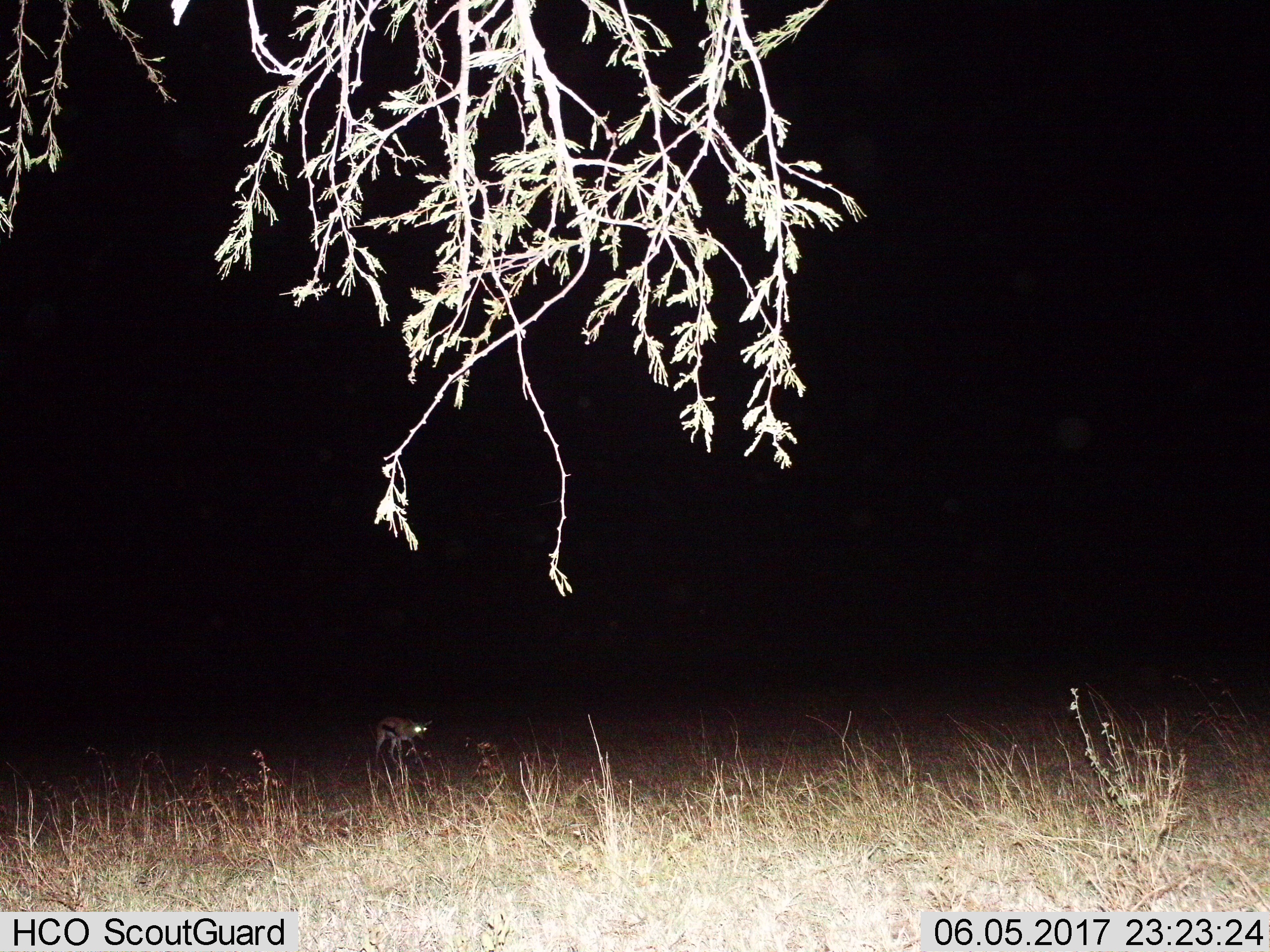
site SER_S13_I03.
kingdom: Animalia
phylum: Chordata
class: Mammalia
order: Artiodactyla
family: Bovidae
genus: Eudorcas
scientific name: Eudorcas thomsonii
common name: thomson's gazelle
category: gazellethomsons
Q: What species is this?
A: Gazellethomsons (thomson's gazelle) (Eudorcas thomsonii).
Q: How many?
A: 1.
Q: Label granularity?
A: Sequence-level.